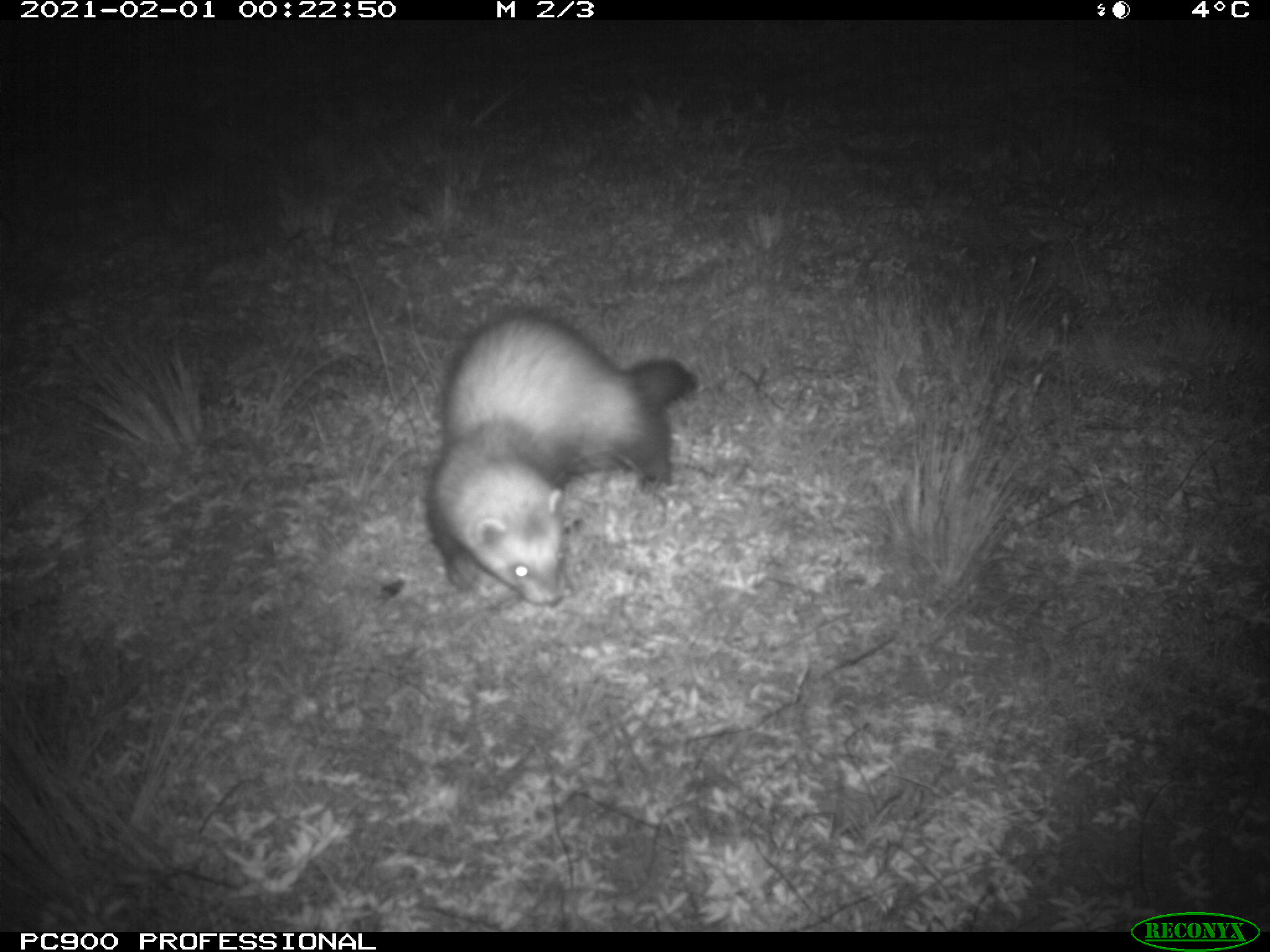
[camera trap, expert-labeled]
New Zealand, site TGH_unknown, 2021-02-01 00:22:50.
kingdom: Animalia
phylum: Chordata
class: Mammalia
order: Carnivora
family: Mustelidae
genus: Mustela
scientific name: Mustela furo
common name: ferret